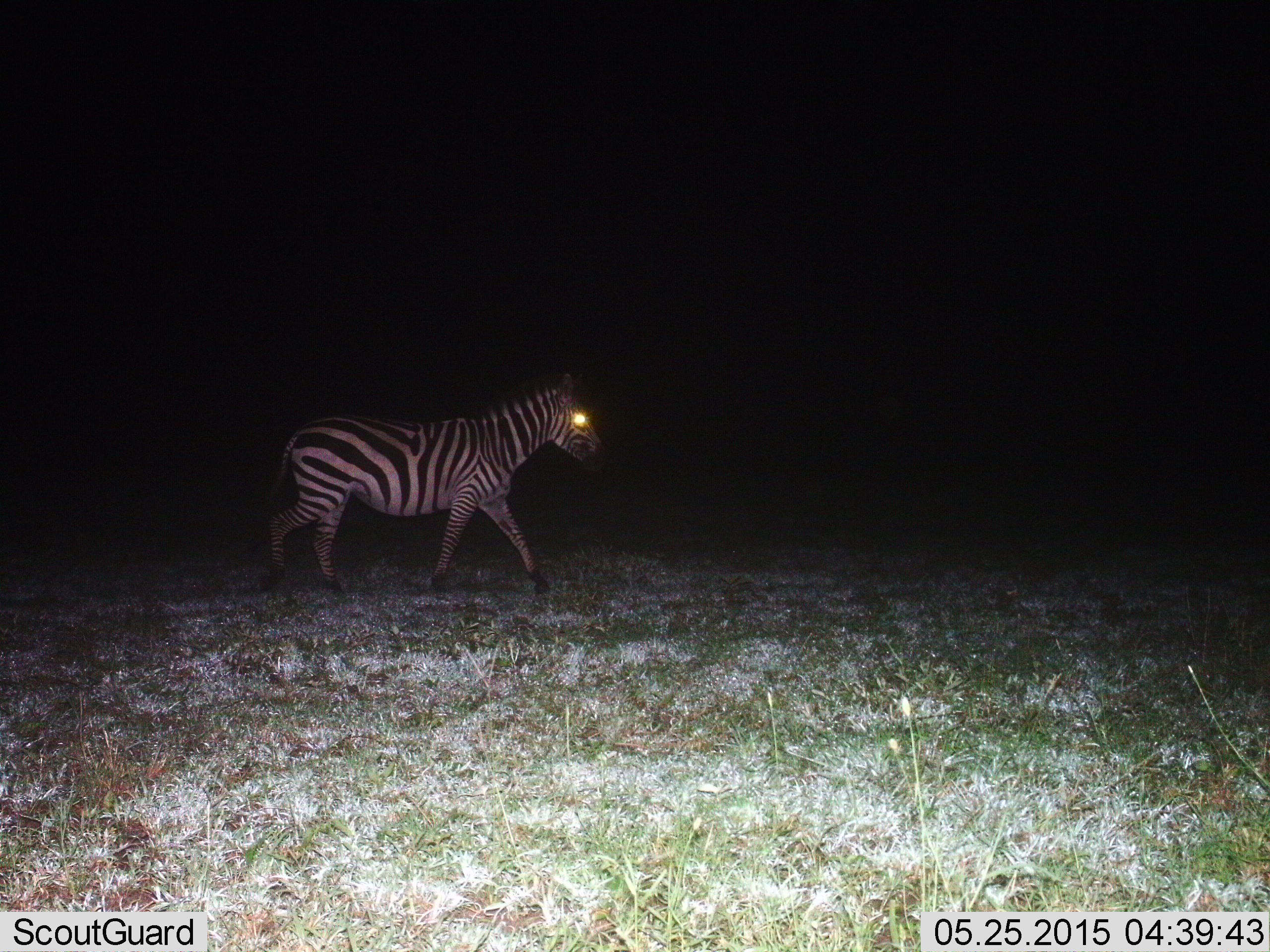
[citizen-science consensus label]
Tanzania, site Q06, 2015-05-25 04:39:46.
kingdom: Animalia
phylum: Chordata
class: Mammalia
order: Perissodactyla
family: Equidae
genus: Equus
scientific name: Equus quagga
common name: plains zebra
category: zebra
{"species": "zebra (plains zebra) (Equus quagga)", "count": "1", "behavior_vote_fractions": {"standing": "0%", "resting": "0%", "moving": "100%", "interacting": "0%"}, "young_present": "0%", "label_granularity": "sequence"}